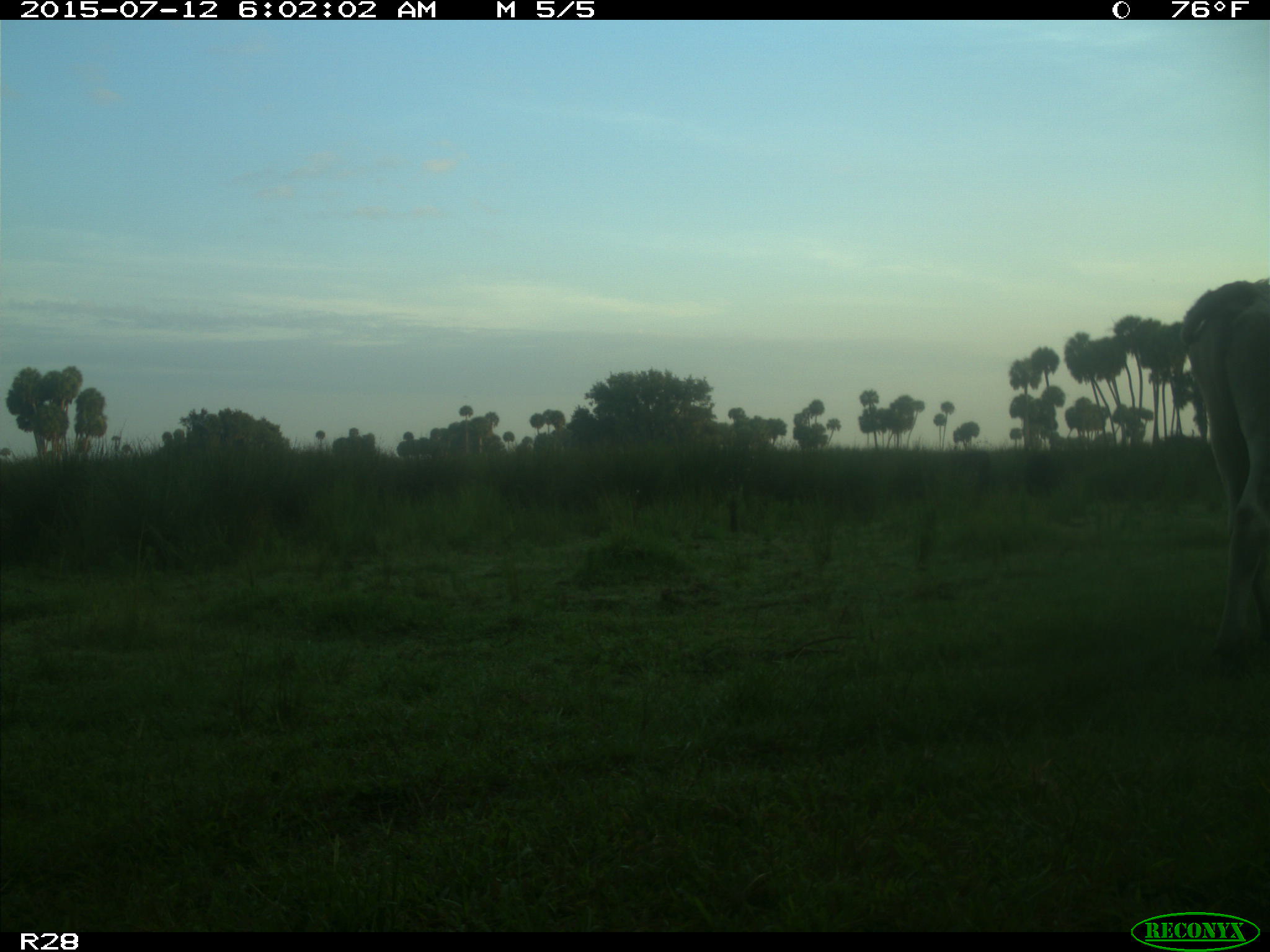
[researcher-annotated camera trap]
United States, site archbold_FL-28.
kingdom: Animalia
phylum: Chordata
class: Mammalia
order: Artiodactyla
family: Bovidae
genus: Bos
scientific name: Bos taurus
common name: domestic cow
Bos taurus (domestic cow).